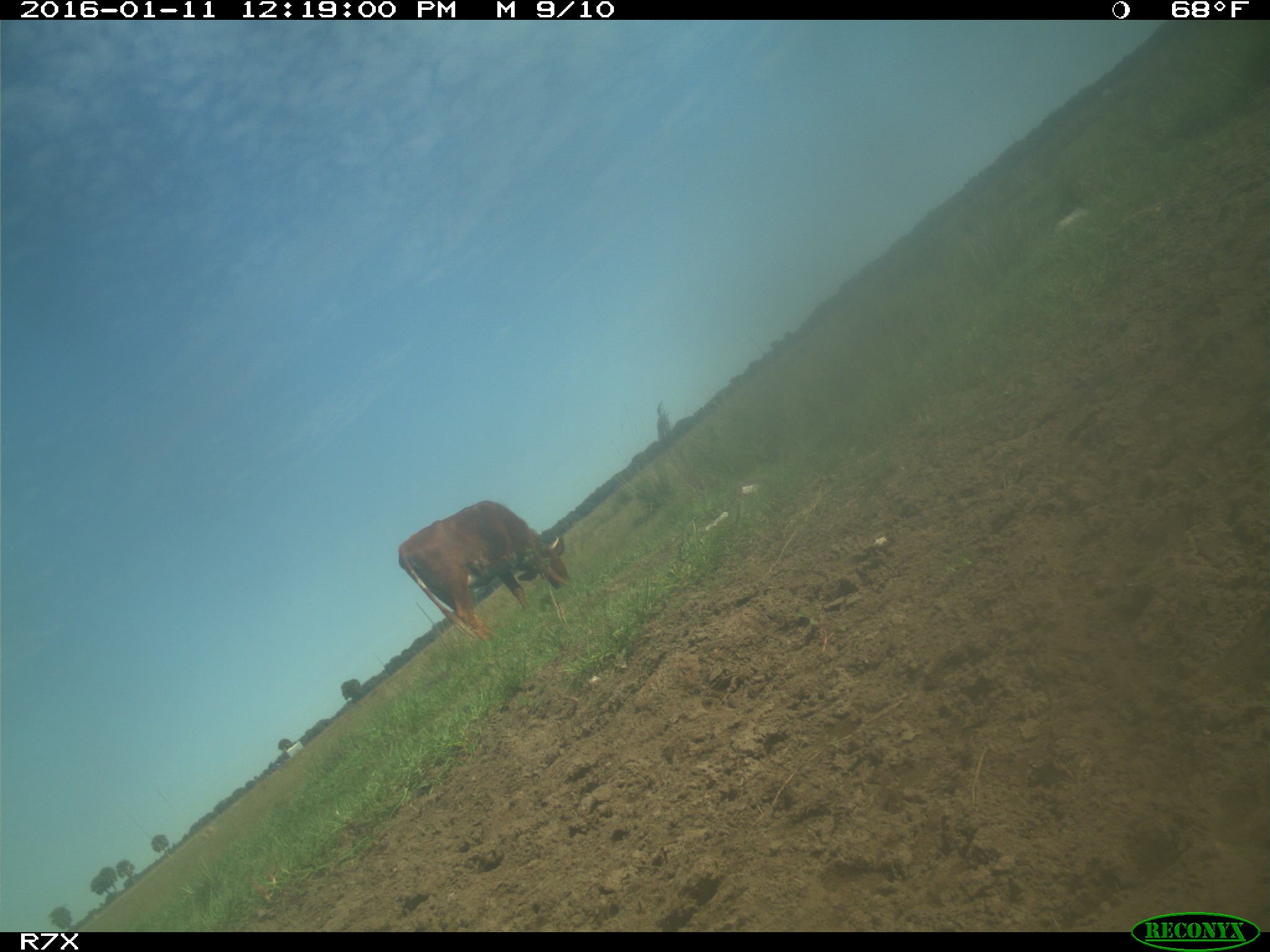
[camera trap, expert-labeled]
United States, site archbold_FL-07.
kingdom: Animalia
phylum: Chordata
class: Mammalia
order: Artiodactyla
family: Bovidae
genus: Bos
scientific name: Bos taurus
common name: domestic cow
Bos taurus (domestic cow).